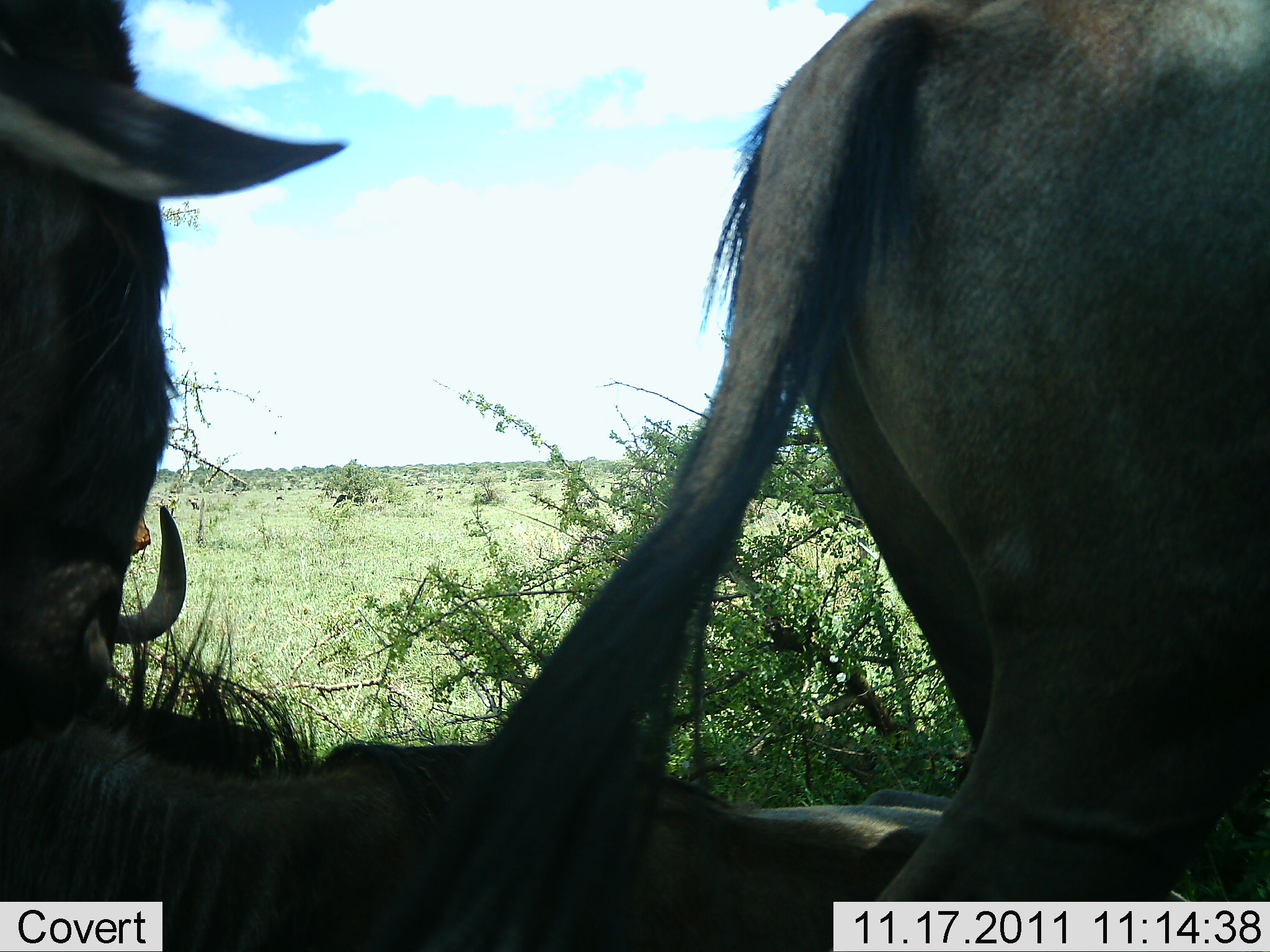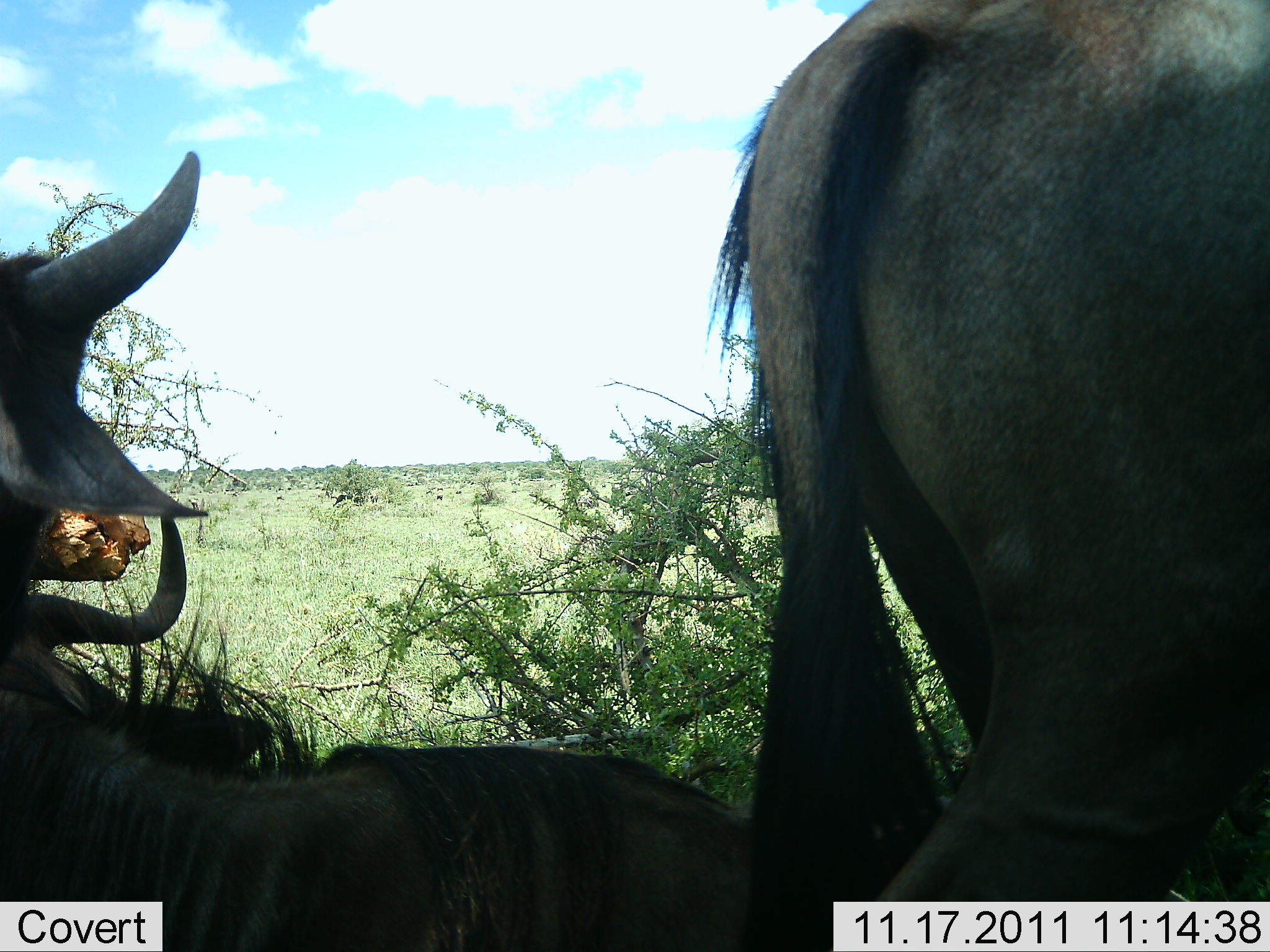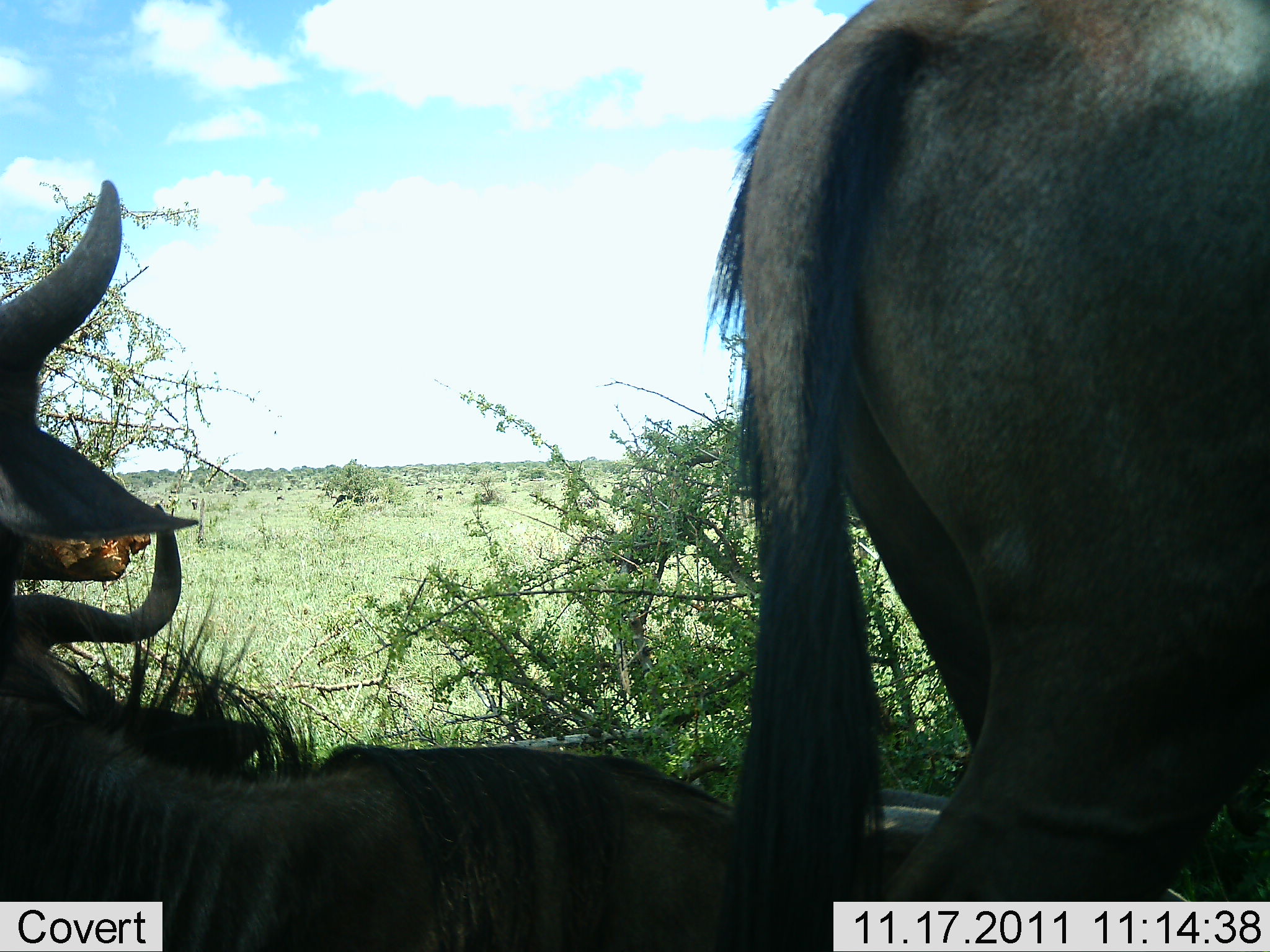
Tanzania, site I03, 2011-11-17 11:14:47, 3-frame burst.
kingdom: Animalia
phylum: Chordata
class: Mammalia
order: Artiodactyla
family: Bovidae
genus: Connochaetes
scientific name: Connochaetes taurinus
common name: blue wildebeest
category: wildebeest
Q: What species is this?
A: Wildebeest (blue wildebeest) (Connochaetes taurinus).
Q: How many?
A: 3.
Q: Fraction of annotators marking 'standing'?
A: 46%.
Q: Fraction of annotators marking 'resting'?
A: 85%.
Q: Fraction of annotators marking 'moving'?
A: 15%.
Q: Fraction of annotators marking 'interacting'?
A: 0%.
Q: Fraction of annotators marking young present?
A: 0%.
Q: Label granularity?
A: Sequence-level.